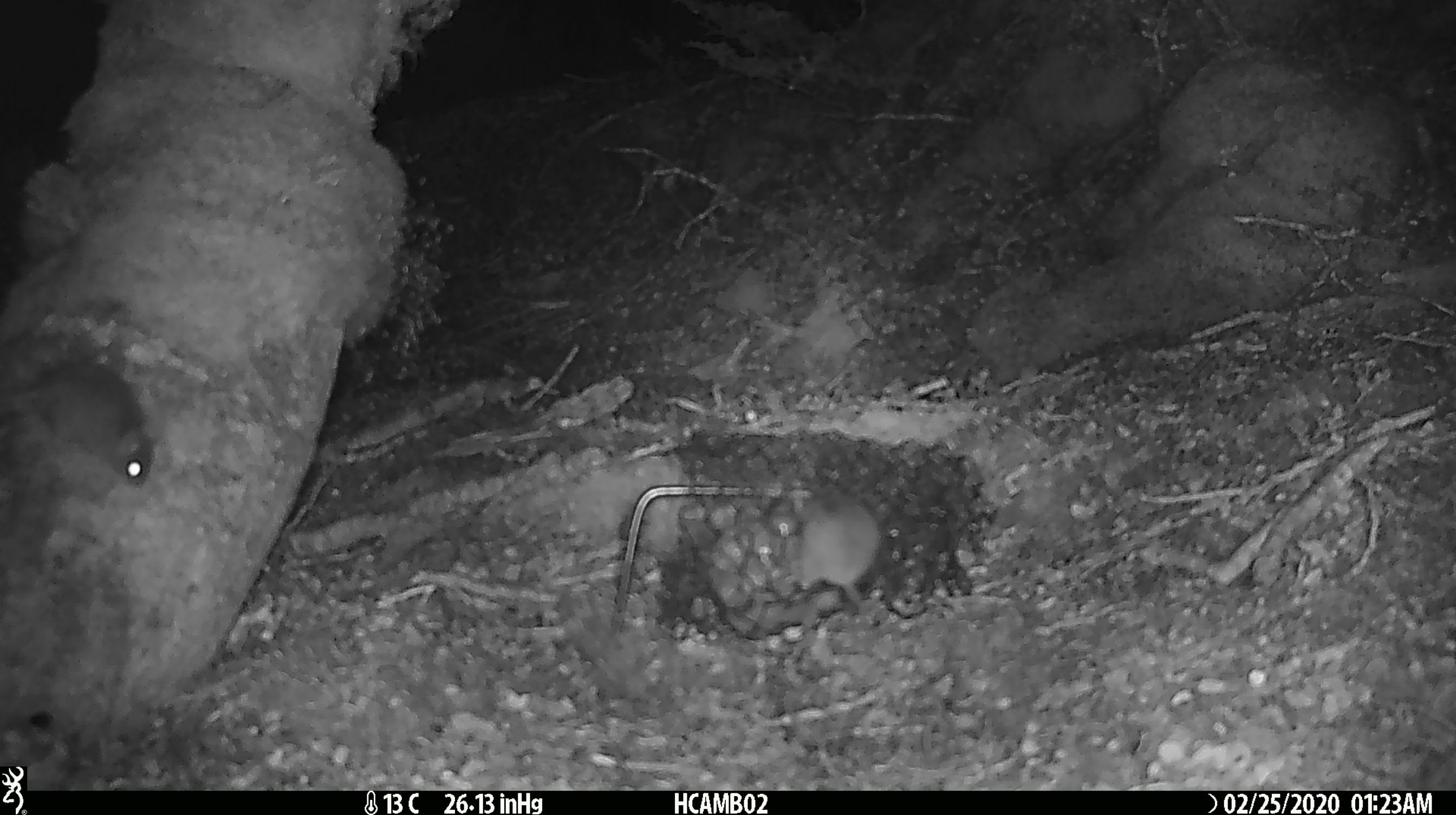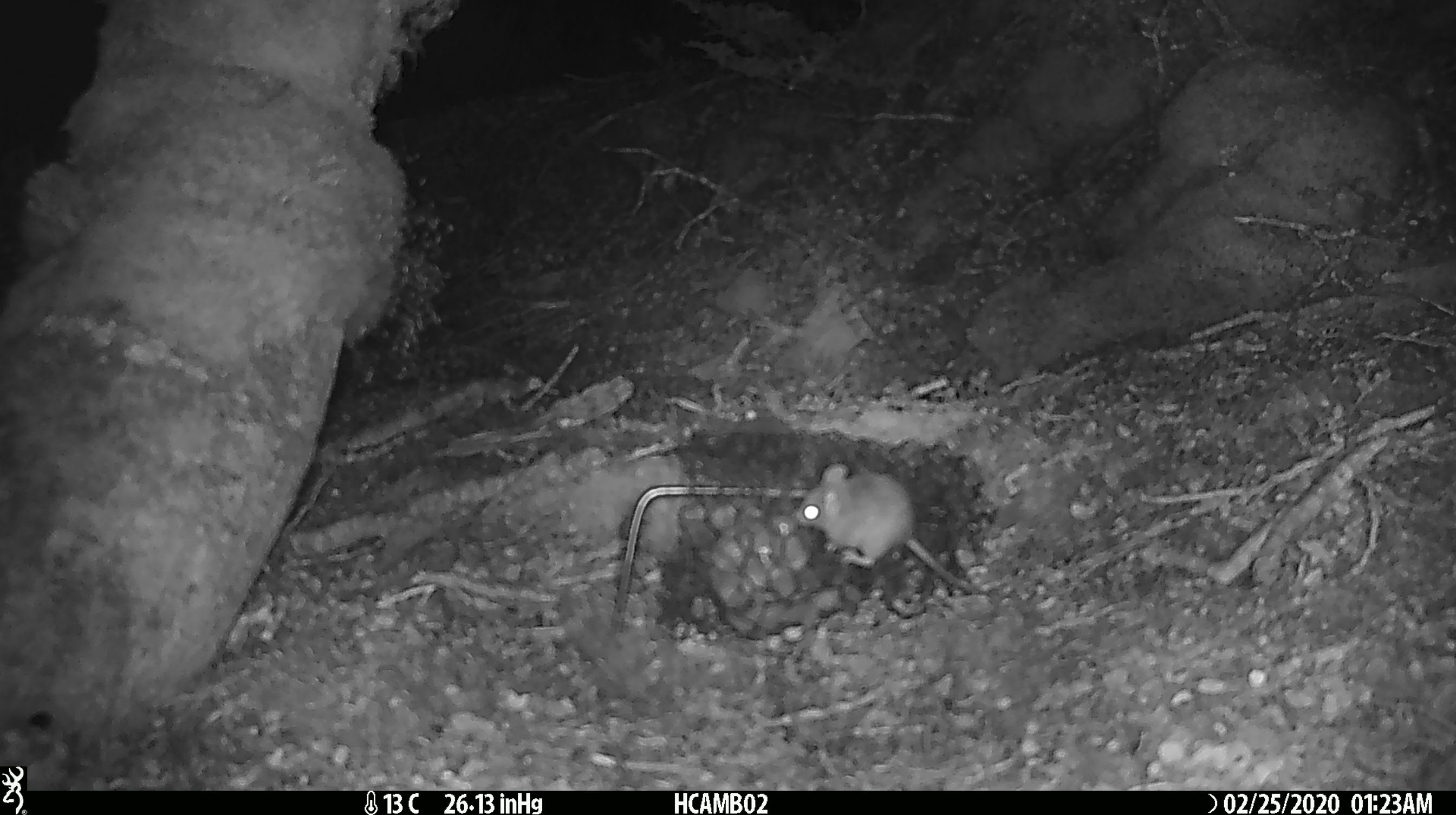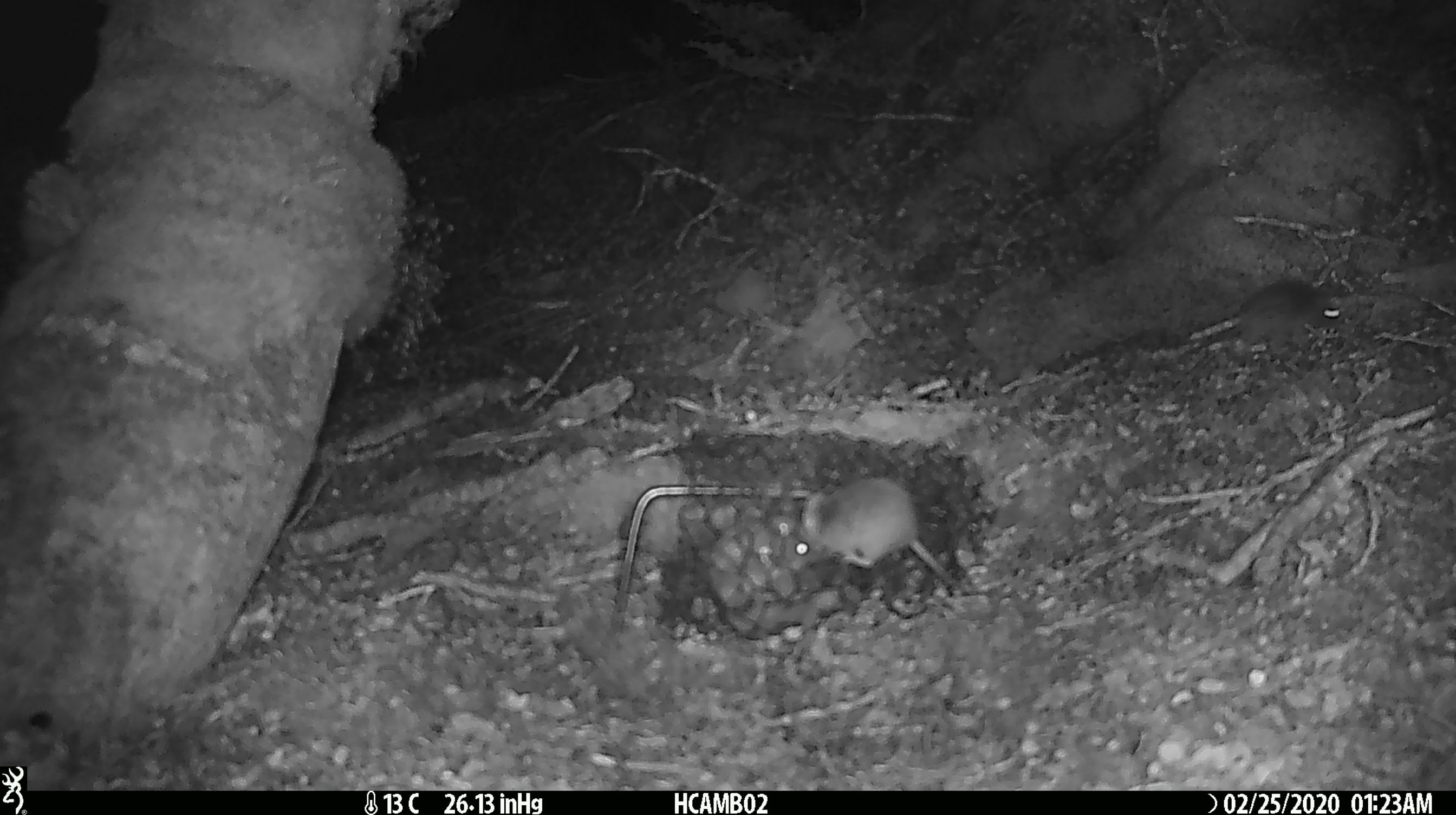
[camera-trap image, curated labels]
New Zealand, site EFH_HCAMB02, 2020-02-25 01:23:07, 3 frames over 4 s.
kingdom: Animalia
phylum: Chordata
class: Mammalia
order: Rodentia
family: Muridae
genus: Mus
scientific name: Mus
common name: mouse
Mouse (Mus).